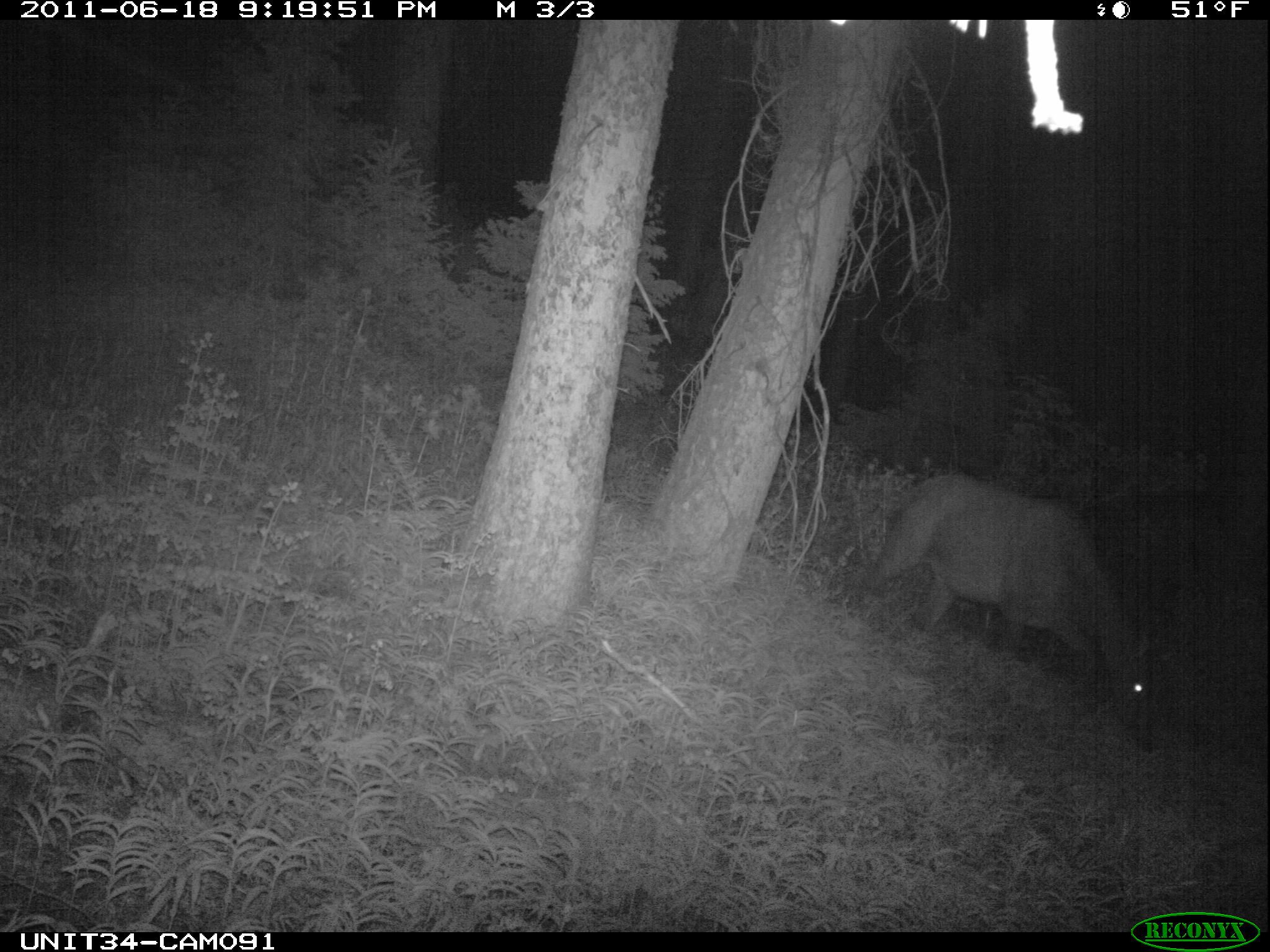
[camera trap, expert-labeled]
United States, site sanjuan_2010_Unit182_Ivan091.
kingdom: Animalia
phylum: Chordata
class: Mammalia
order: Artiodactyla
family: Cervidae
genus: Cervus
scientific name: Cervus elaphus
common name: red deer